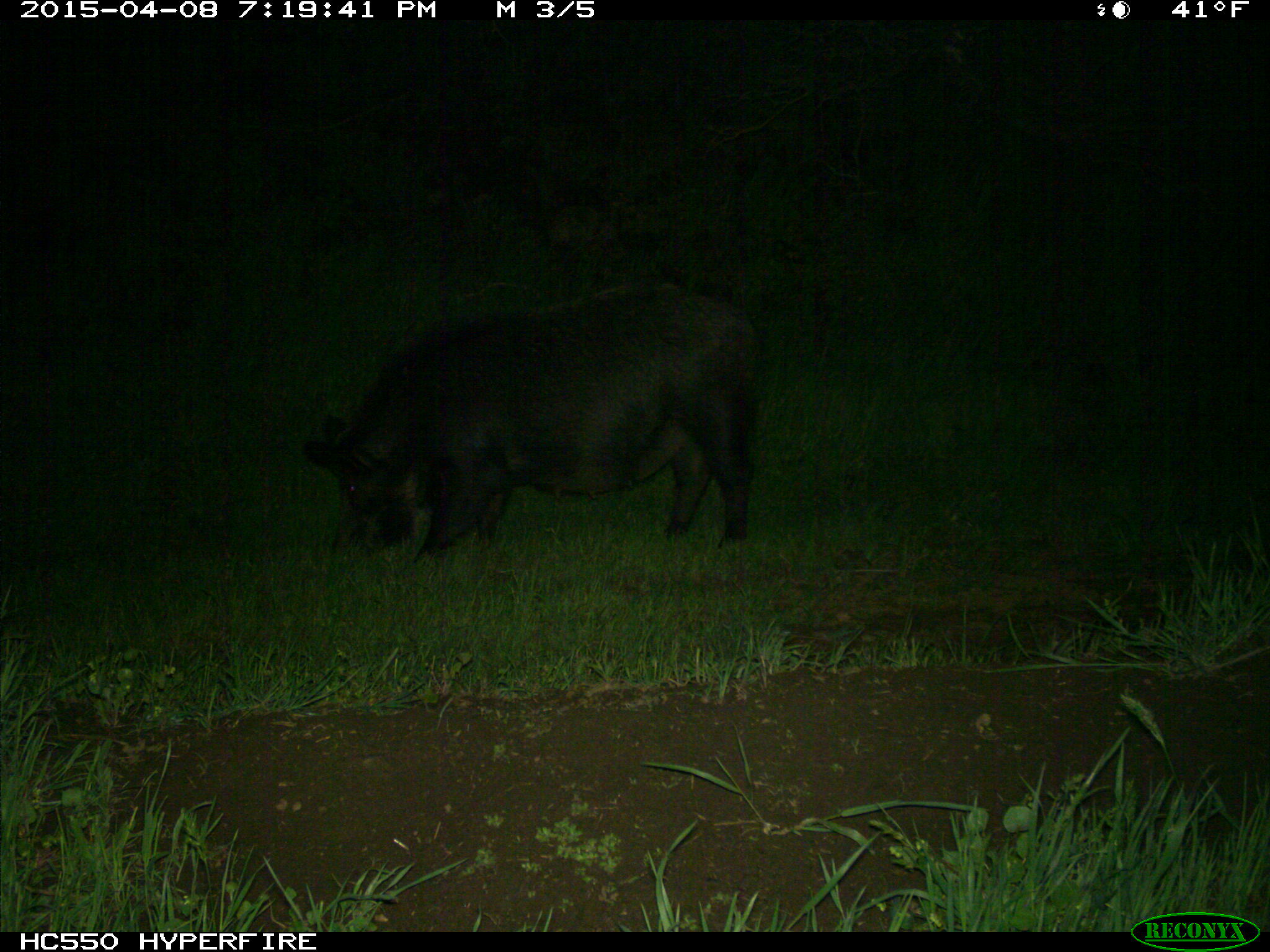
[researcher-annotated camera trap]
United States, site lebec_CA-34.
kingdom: Animalia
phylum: Chordata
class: Mammalia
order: Artiodactyla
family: Suidae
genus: Sus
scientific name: Sus scrofa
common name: wild boar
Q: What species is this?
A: Sus scrofa (wild boar).